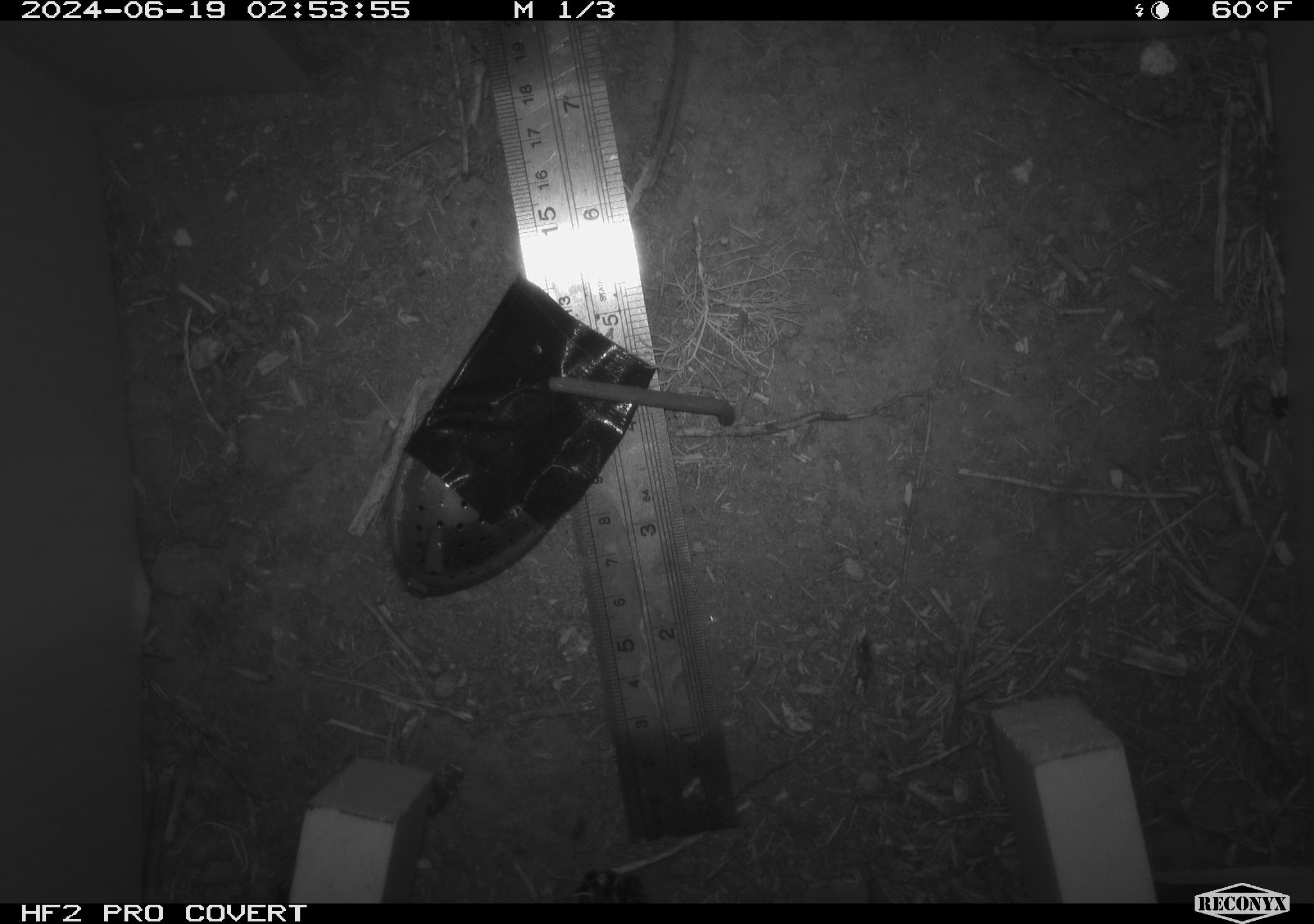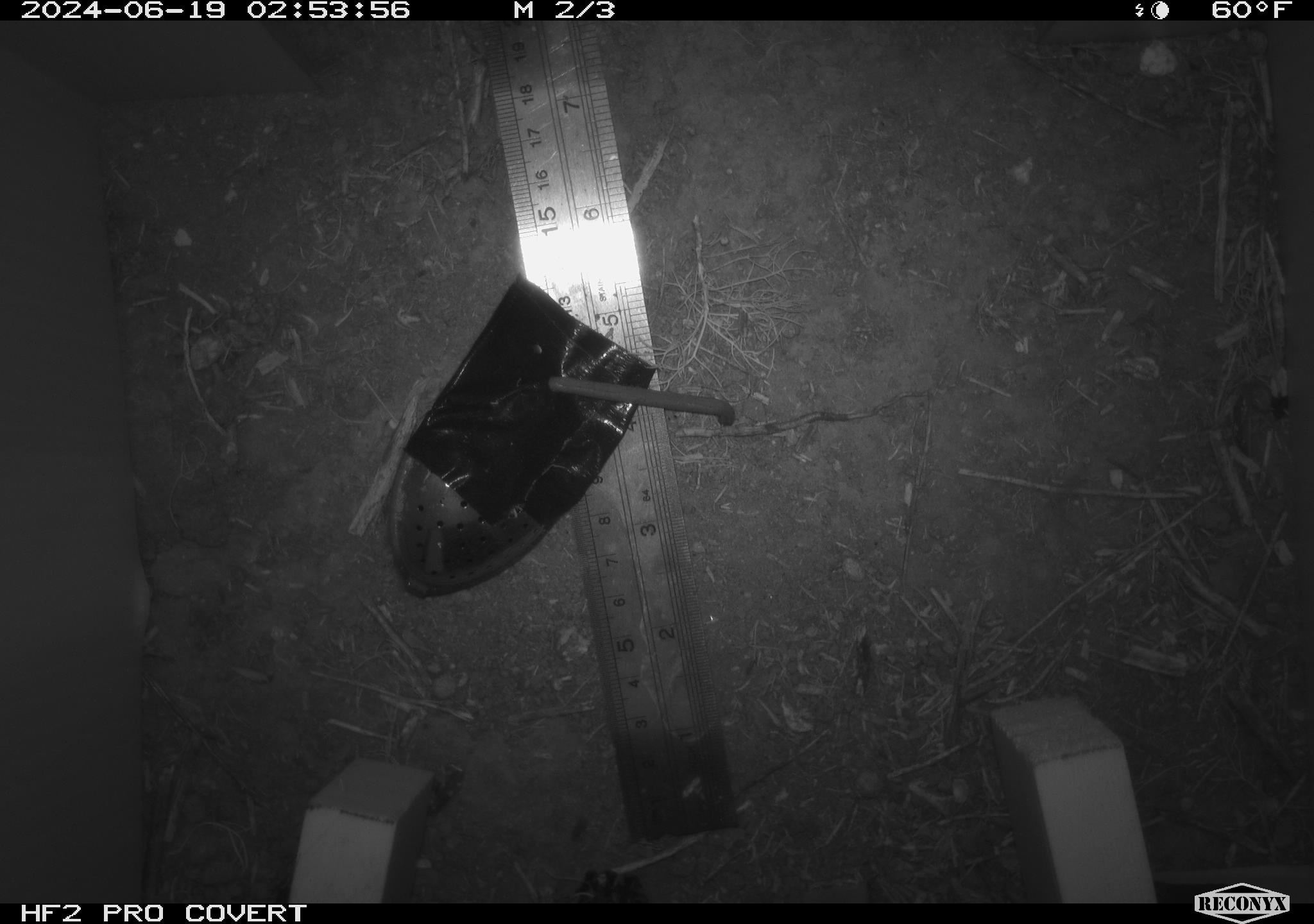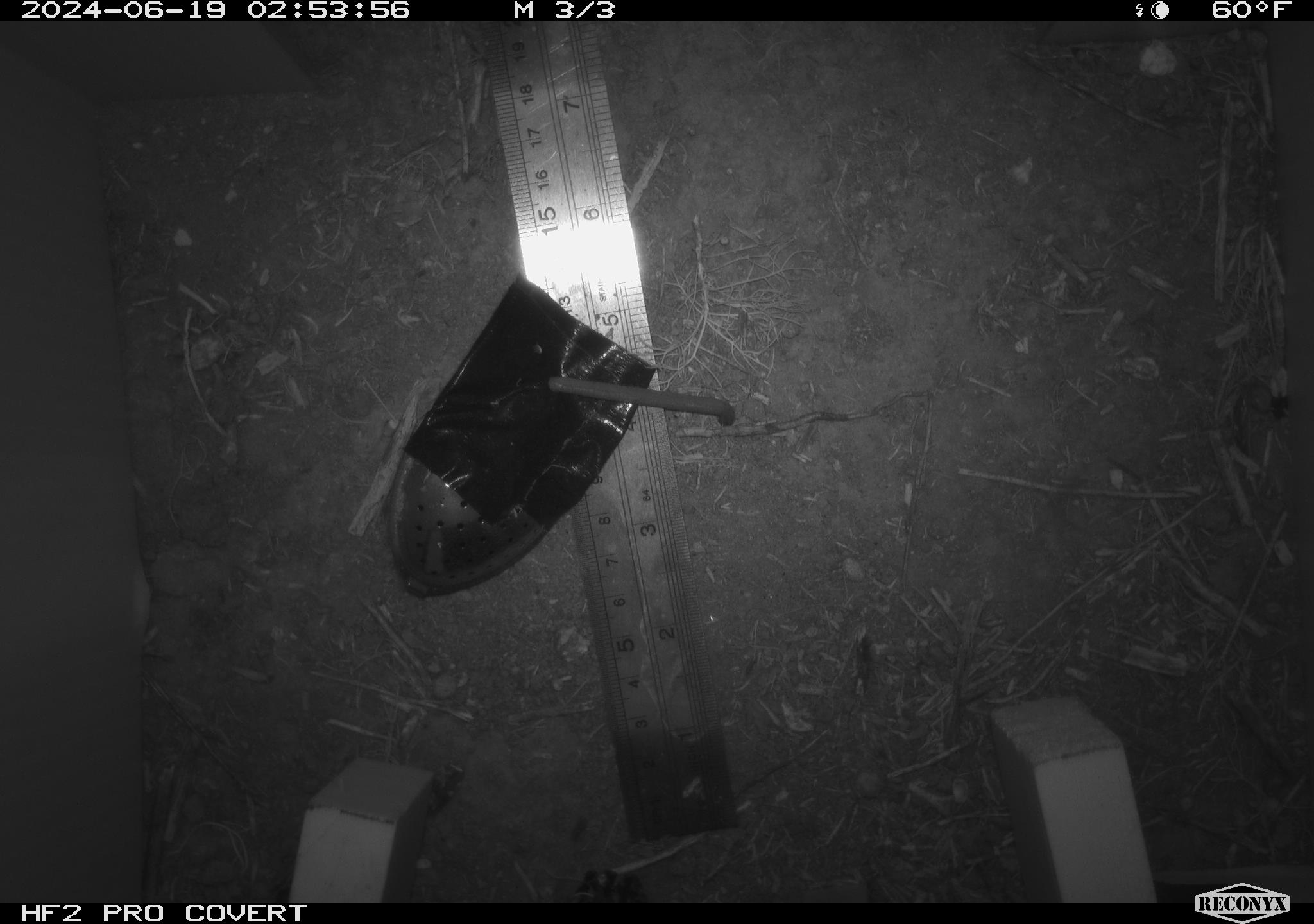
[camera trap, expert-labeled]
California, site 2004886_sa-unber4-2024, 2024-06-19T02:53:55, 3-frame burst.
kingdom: Animalia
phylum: Chordata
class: Mammalia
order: Rodentia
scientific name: Rodentia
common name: mouse species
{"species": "mouse species (Rodentia)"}